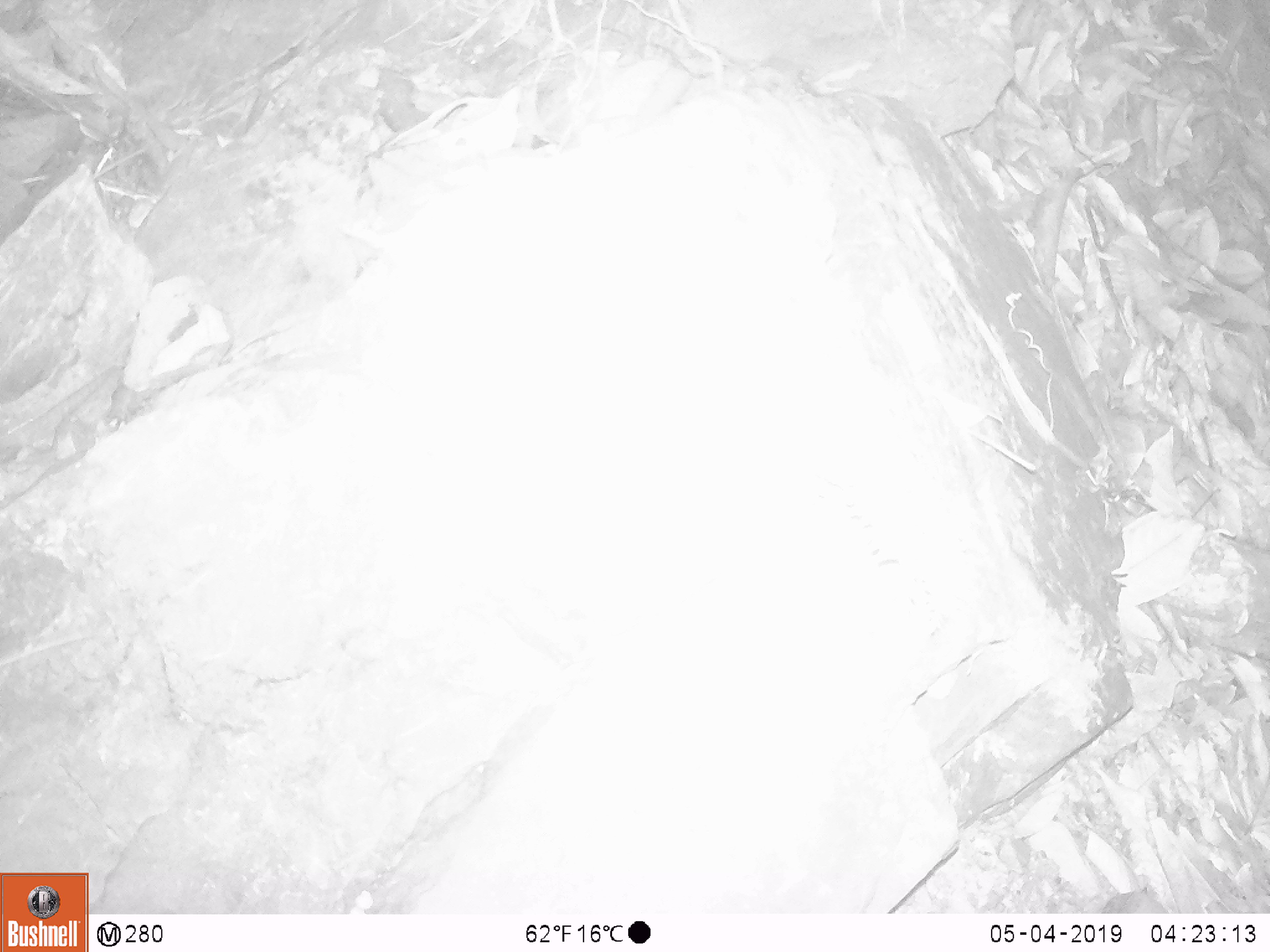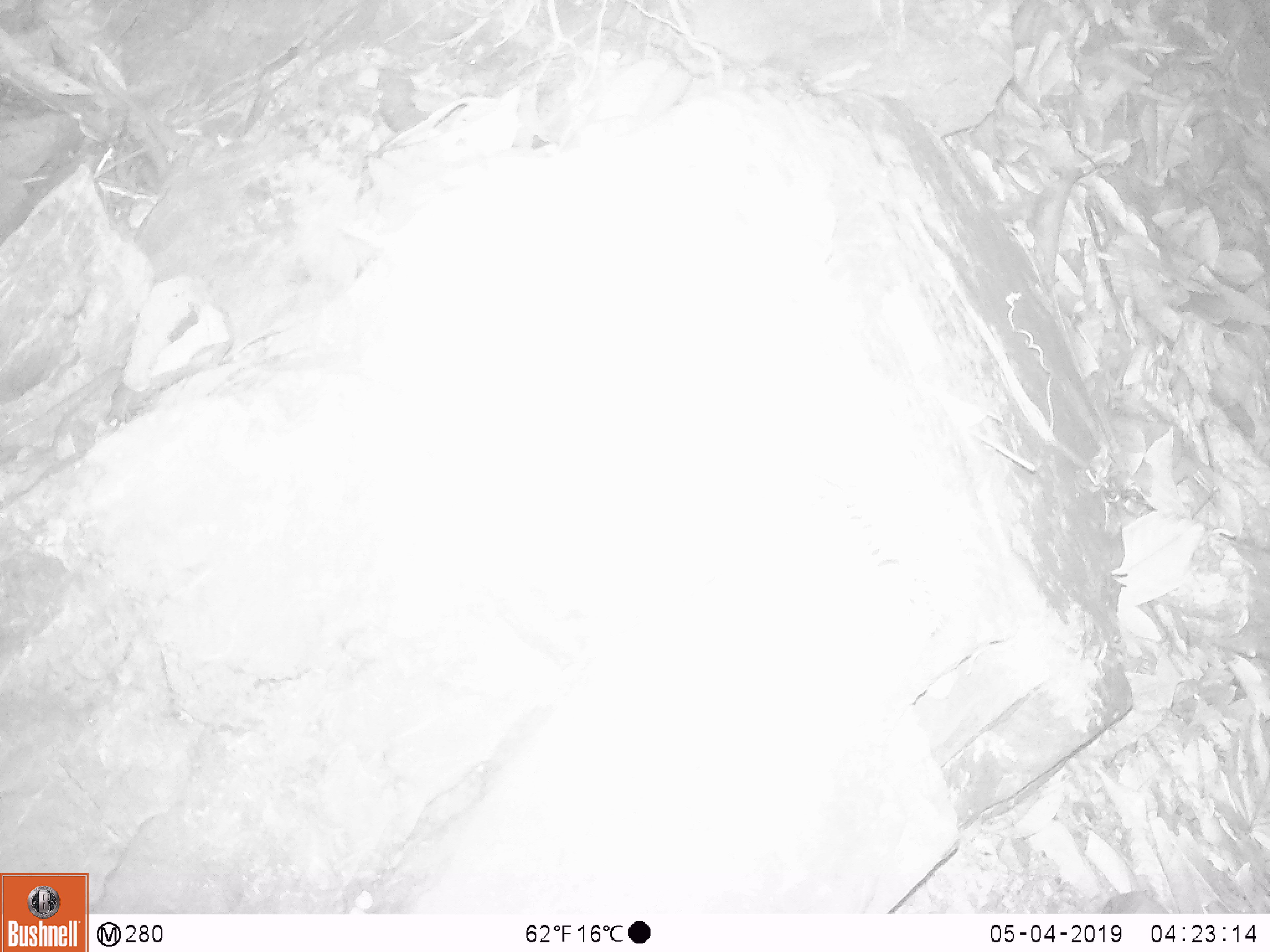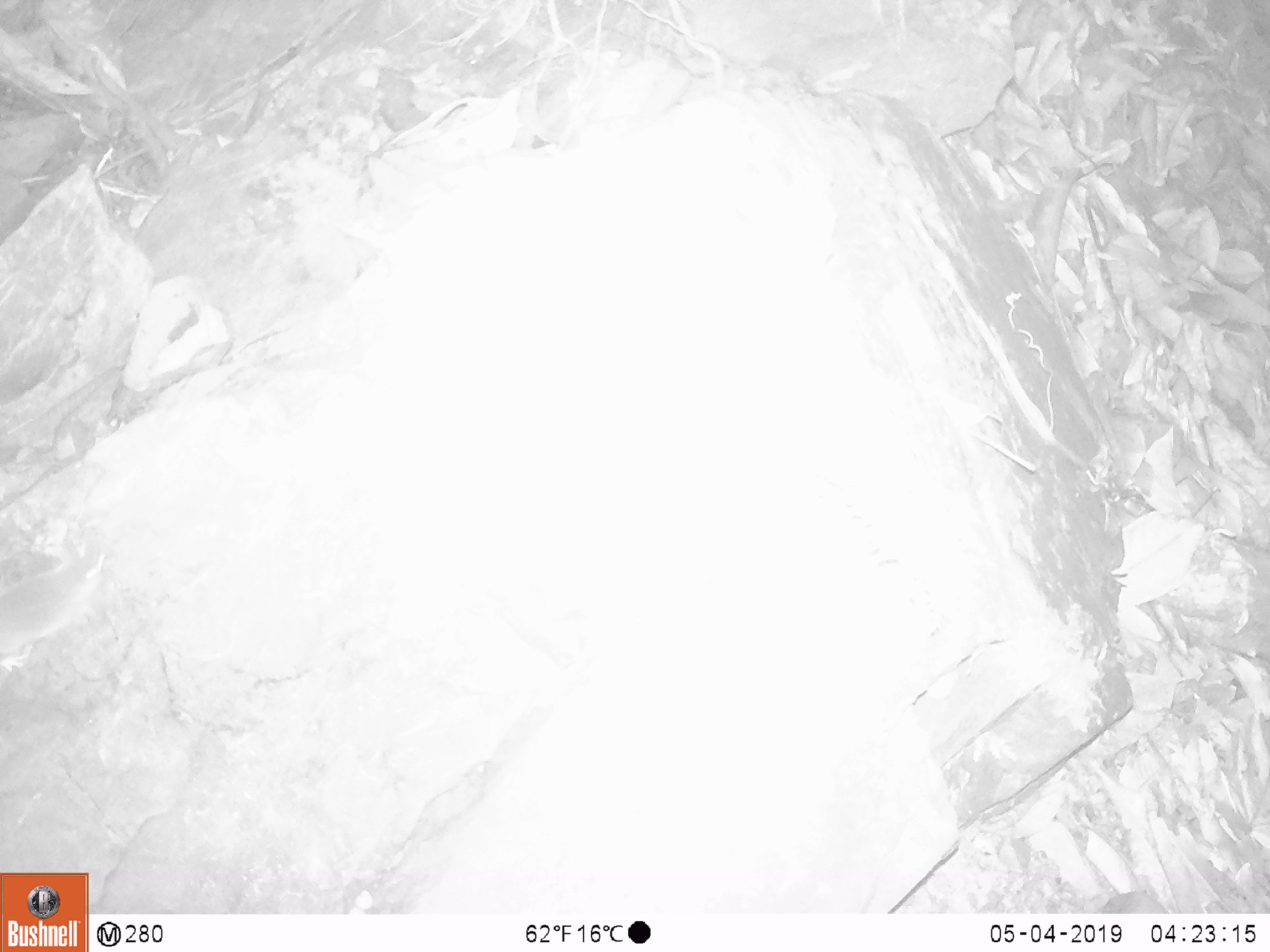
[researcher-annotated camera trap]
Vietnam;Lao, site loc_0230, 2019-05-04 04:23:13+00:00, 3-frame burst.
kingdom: Animalia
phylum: Chordata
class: Mammalia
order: Rodentia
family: Muridae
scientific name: Muridae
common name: old-world mice and rats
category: unidentified murid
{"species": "unidentified murid (old-world mice and rats) (Muridae)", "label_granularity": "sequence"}